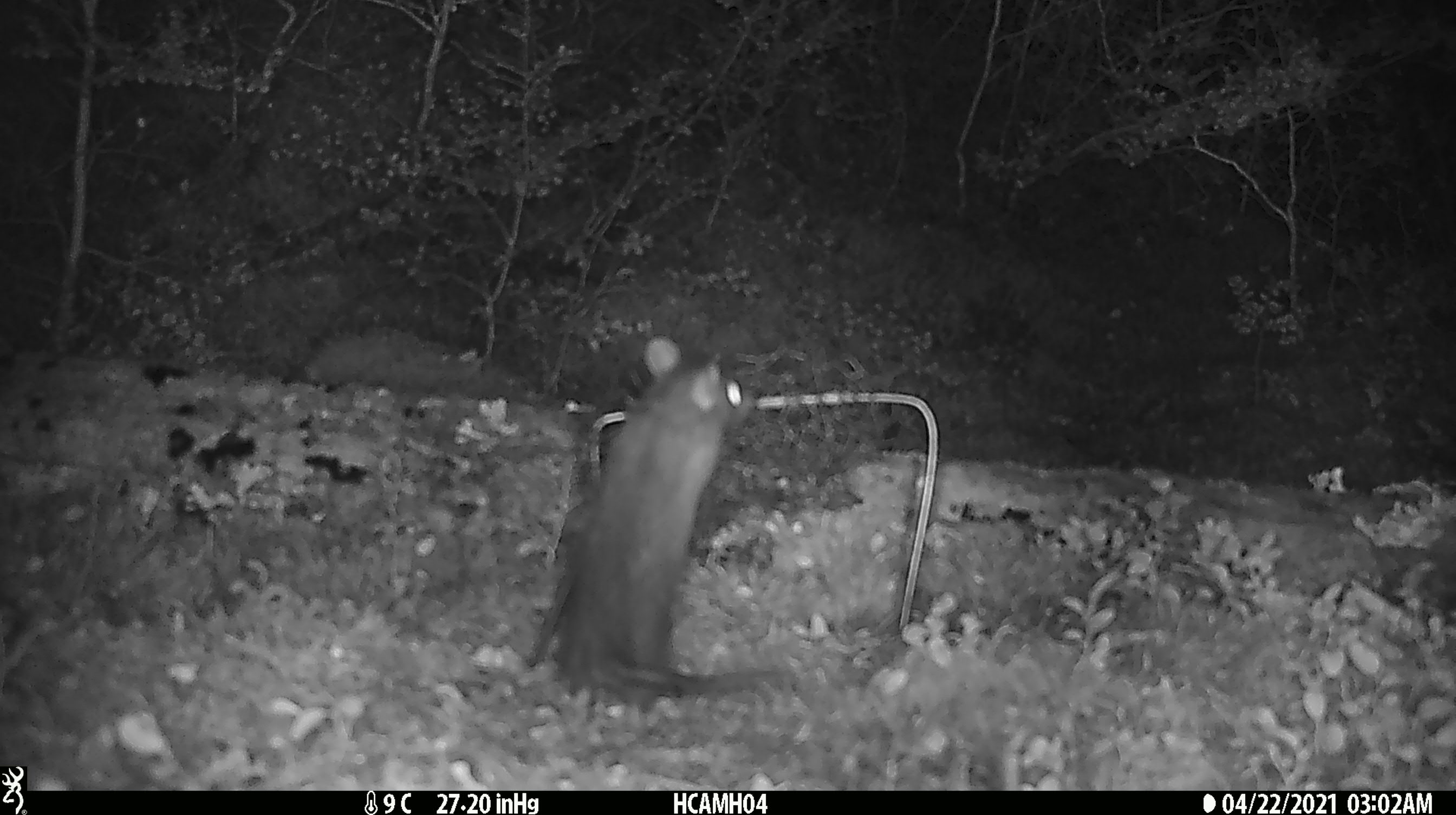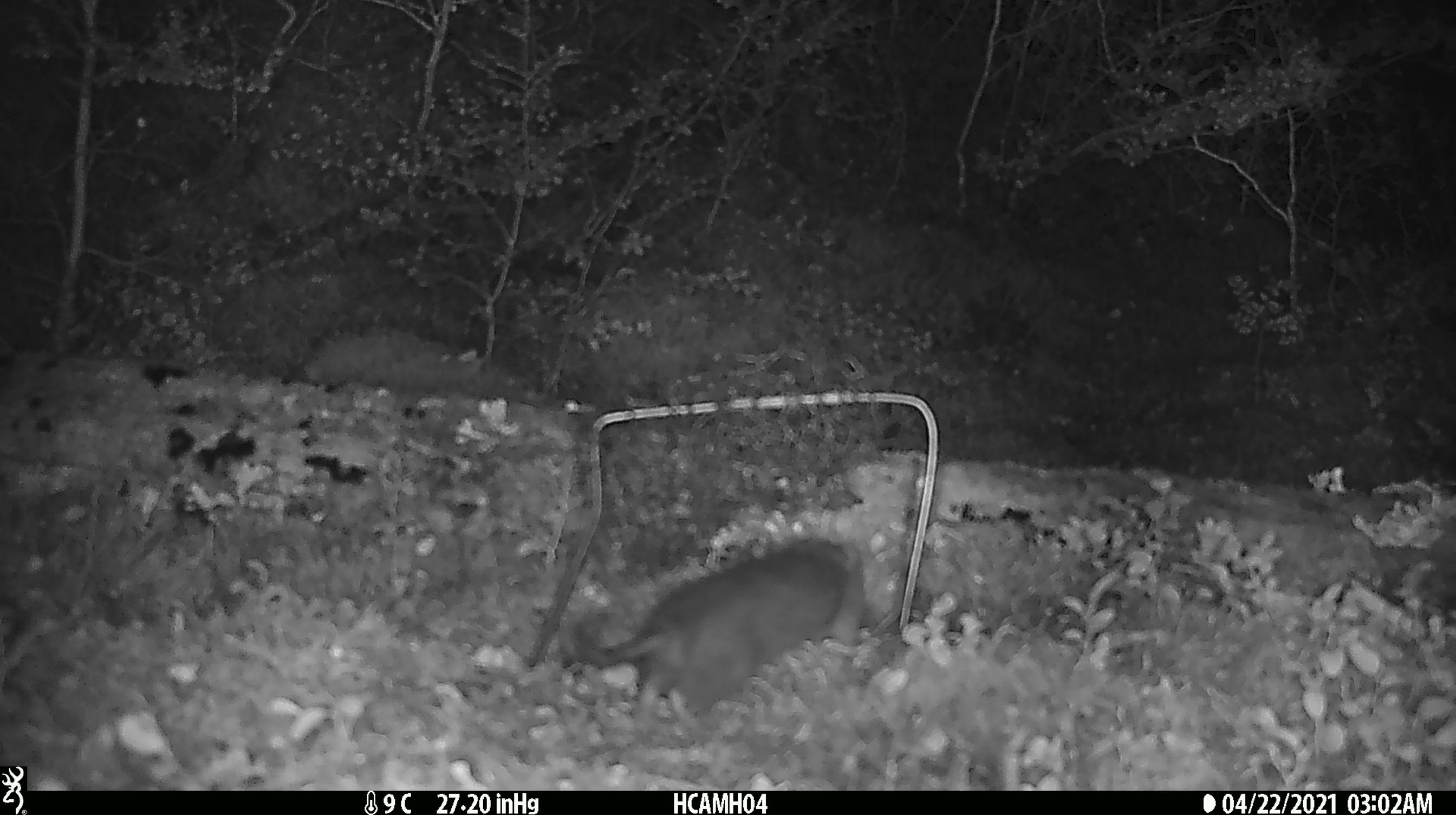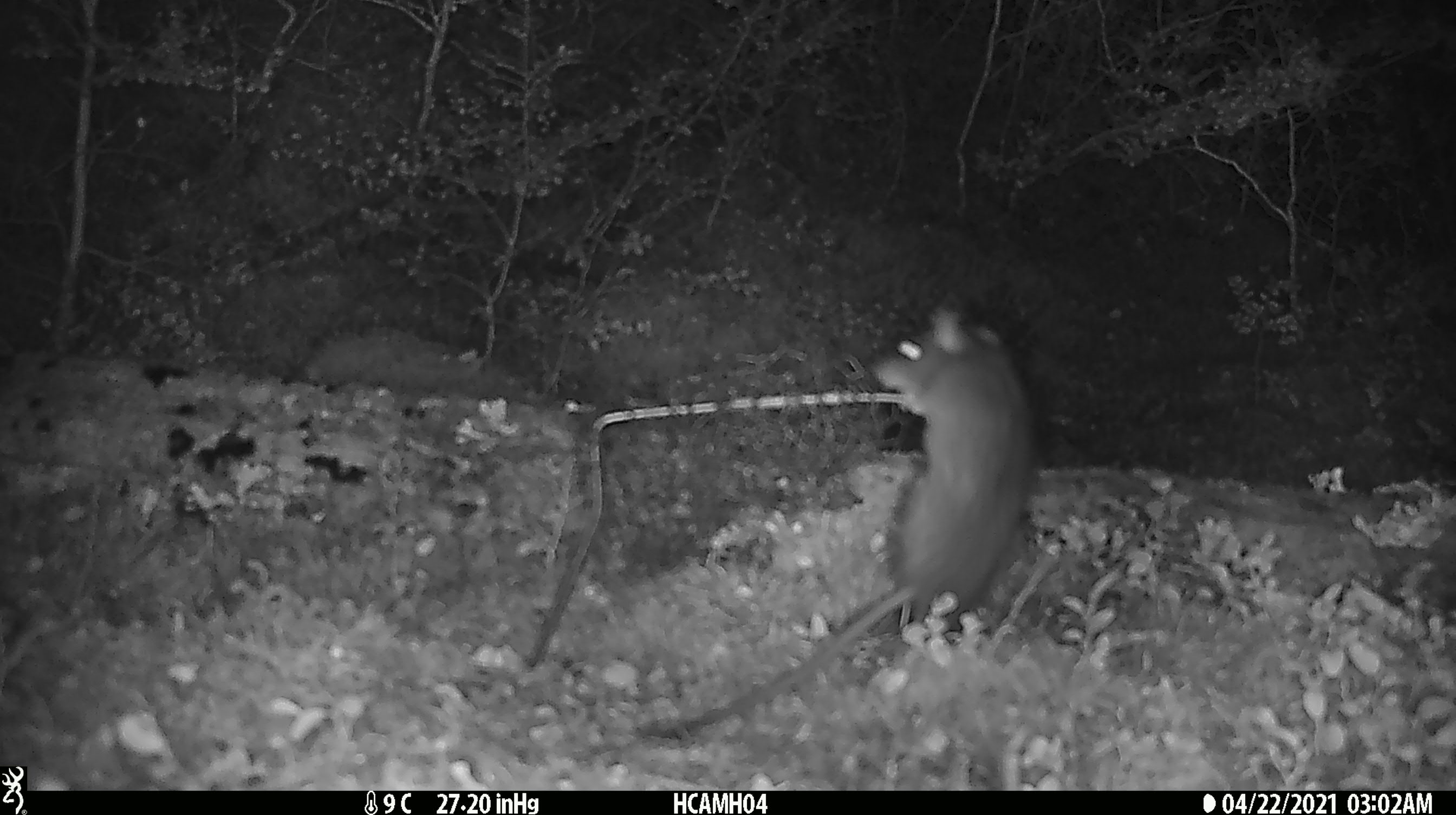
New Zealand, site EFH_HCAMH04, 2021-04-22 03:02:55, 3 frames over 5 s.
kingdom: Animalia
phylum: Chordata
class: Mammalia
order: Rodentia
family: Muridae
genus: Rattus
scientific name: Rattus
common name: rat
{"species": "rat (Rattus)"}